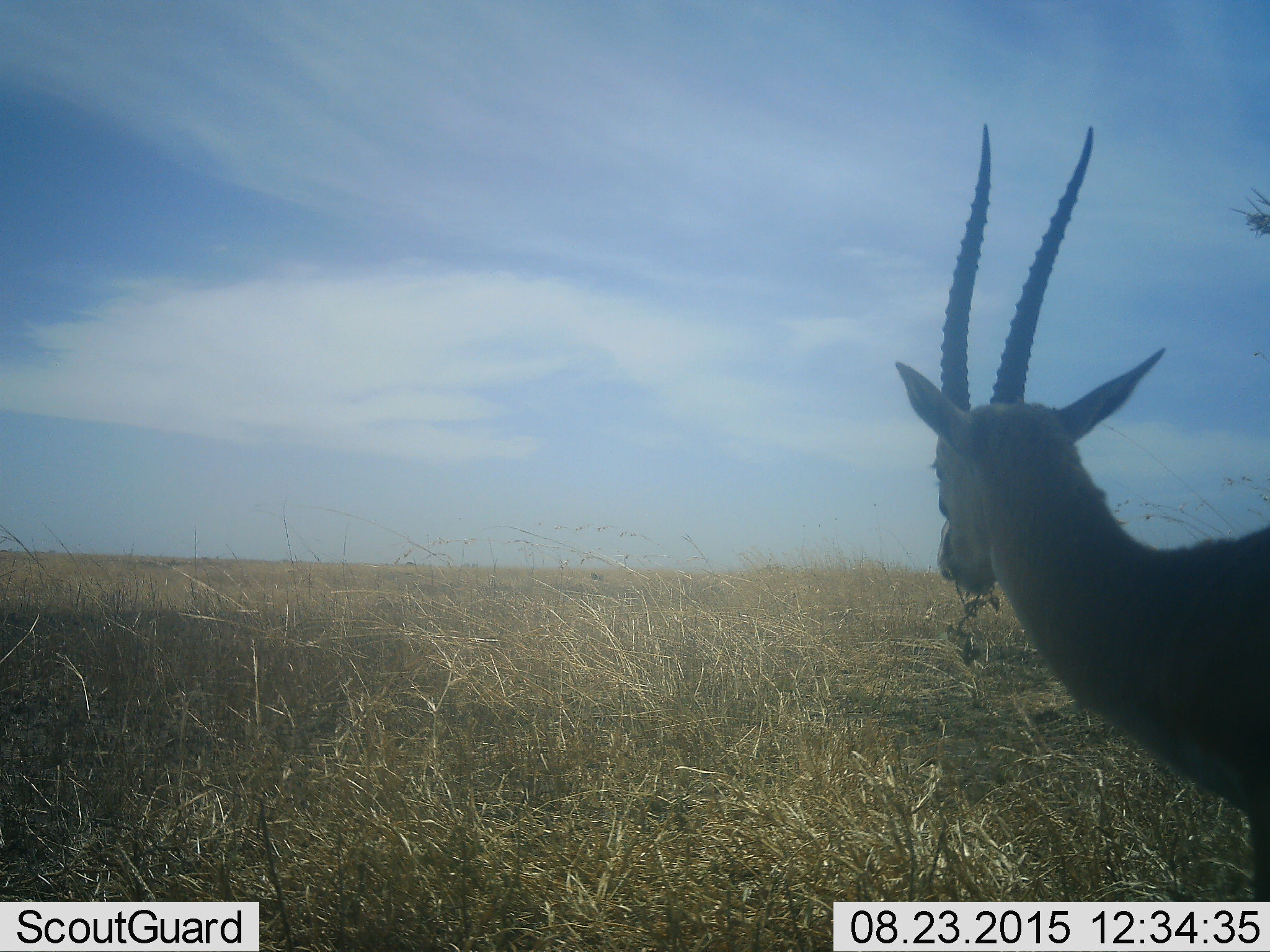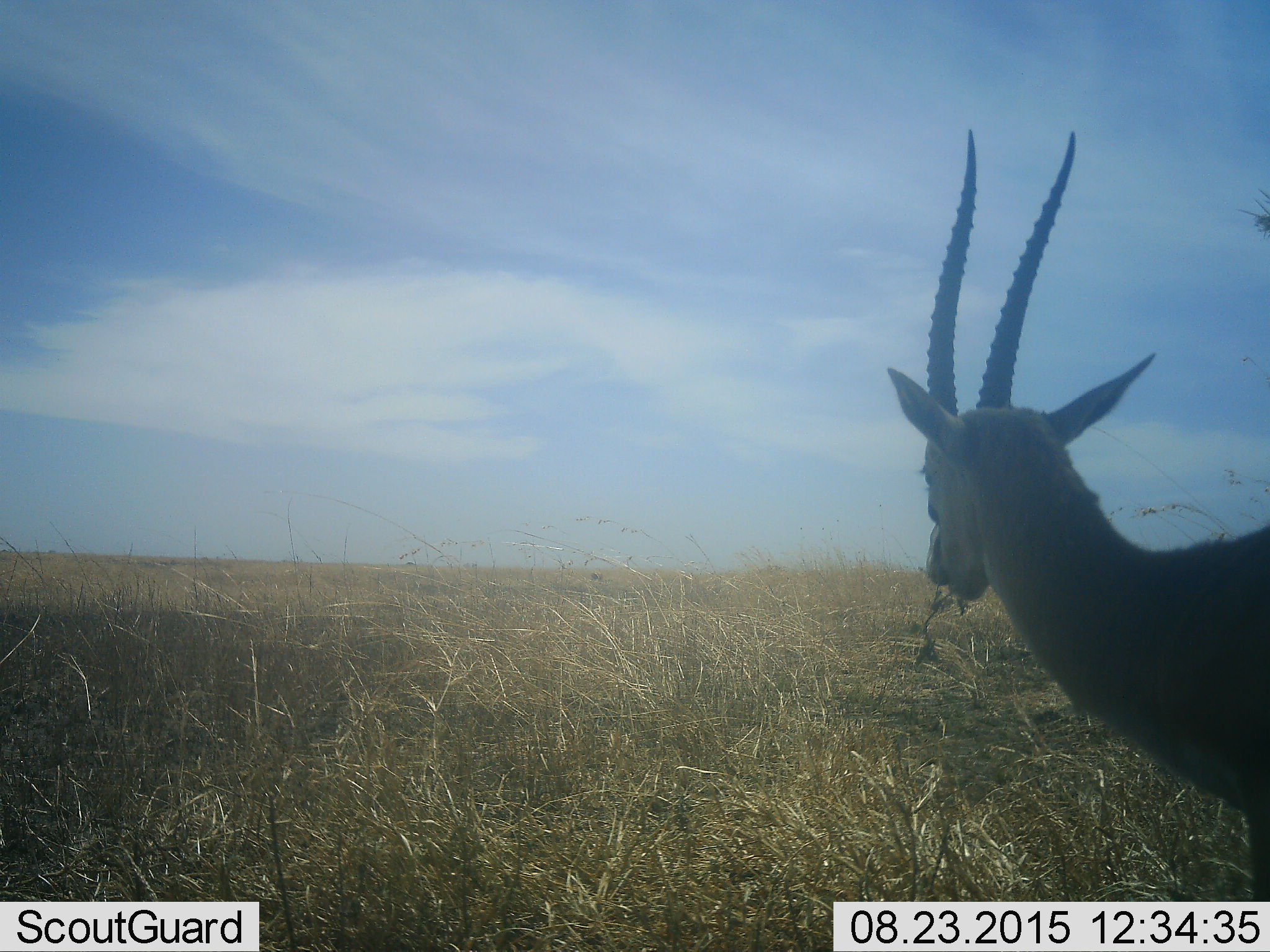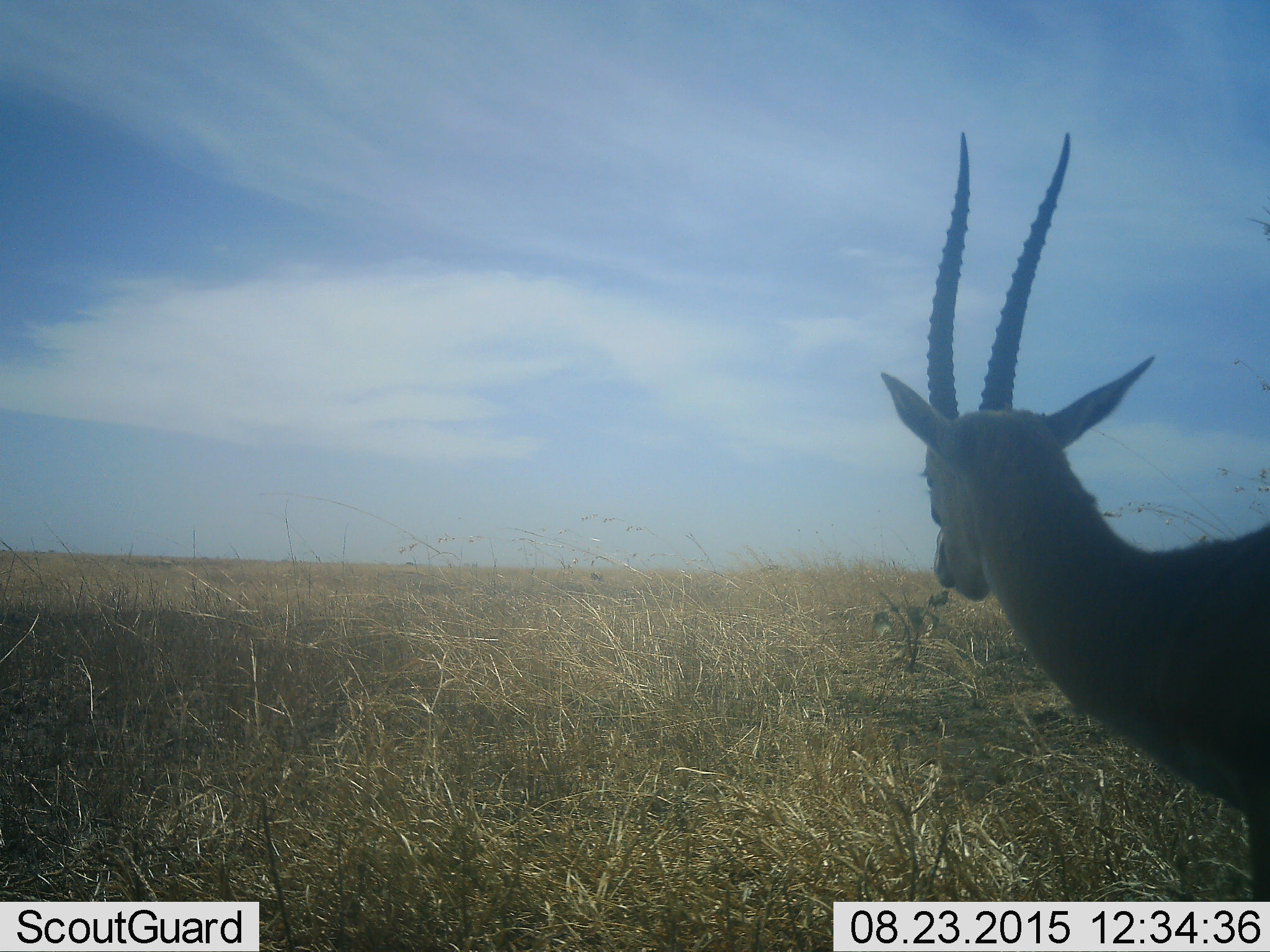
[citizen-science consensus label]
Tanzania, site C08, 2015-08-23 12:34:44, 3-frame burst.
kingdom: Animalia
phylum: Chordata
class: Mammalia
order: Artiodactyla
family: Bovidae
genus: Eudorcas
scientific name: Eudorcas thomsonii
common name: thomson's gazelle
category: gazellethomsons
Gazellethomsons (thomson's gazelle) (Eudorcas thomsonii), count 1. Behavior (volunteer vote fractions): standing 75%, resting 0%, moving 12%, interacting 0%. Young present (vote fraction): 0%. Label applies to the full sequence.